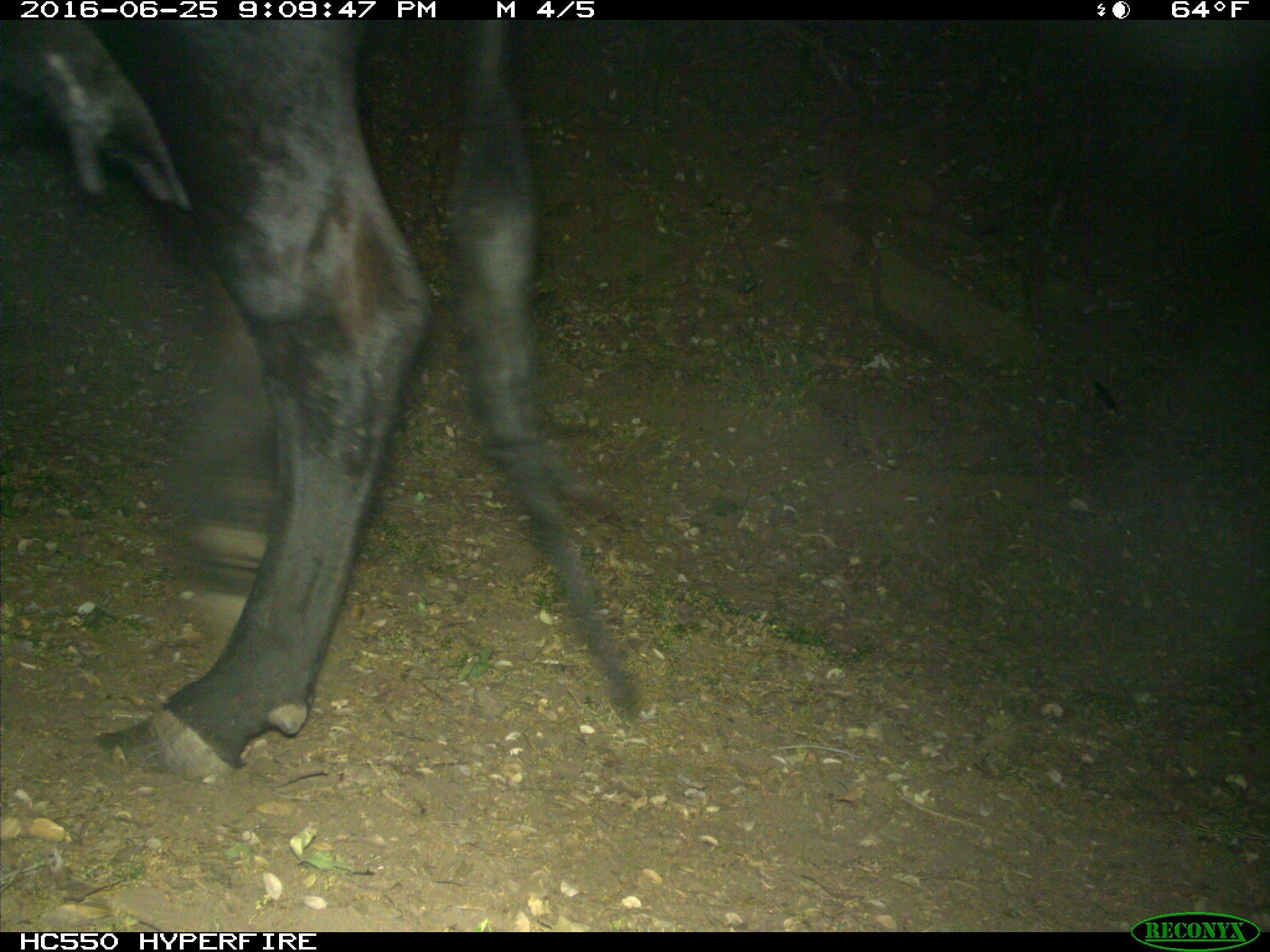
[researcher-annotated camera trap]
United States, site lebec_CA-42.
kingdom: Animalia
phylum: Chordata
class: Mammalia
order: Artiodactyla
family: Bovidae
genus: Bos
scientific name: Bos taurus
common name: domestic cow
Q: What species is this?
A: Bos taurus (domestic cow).